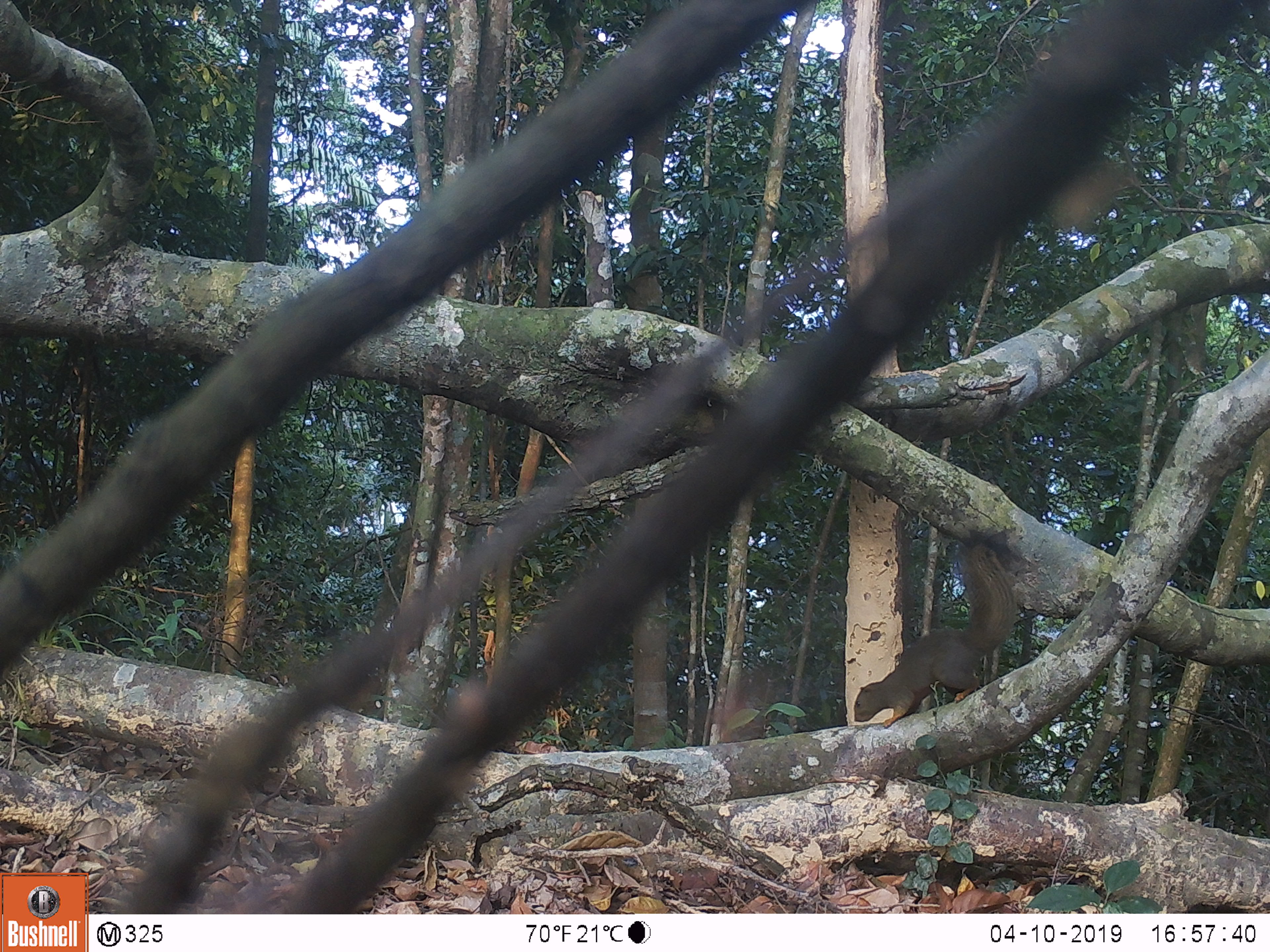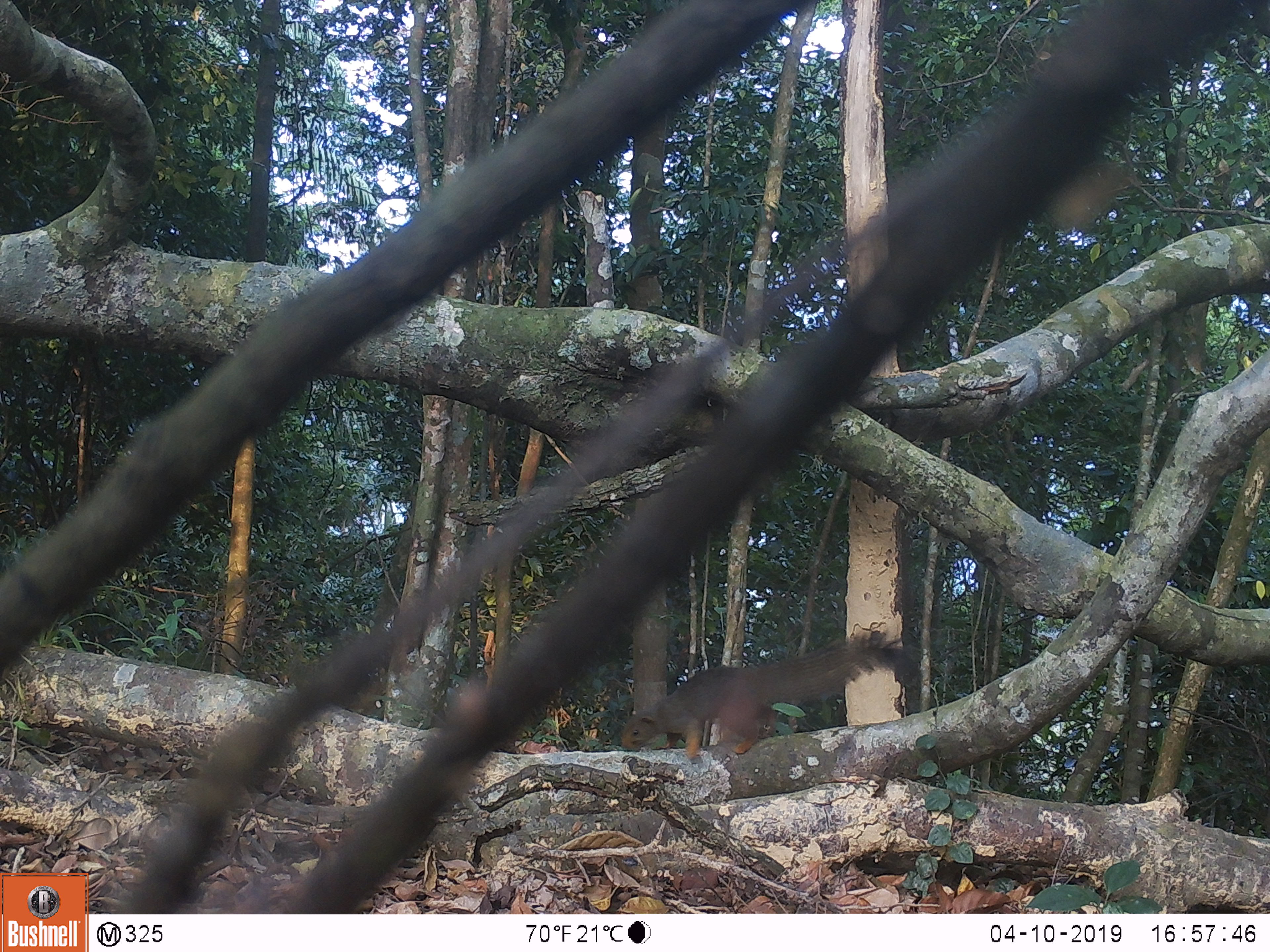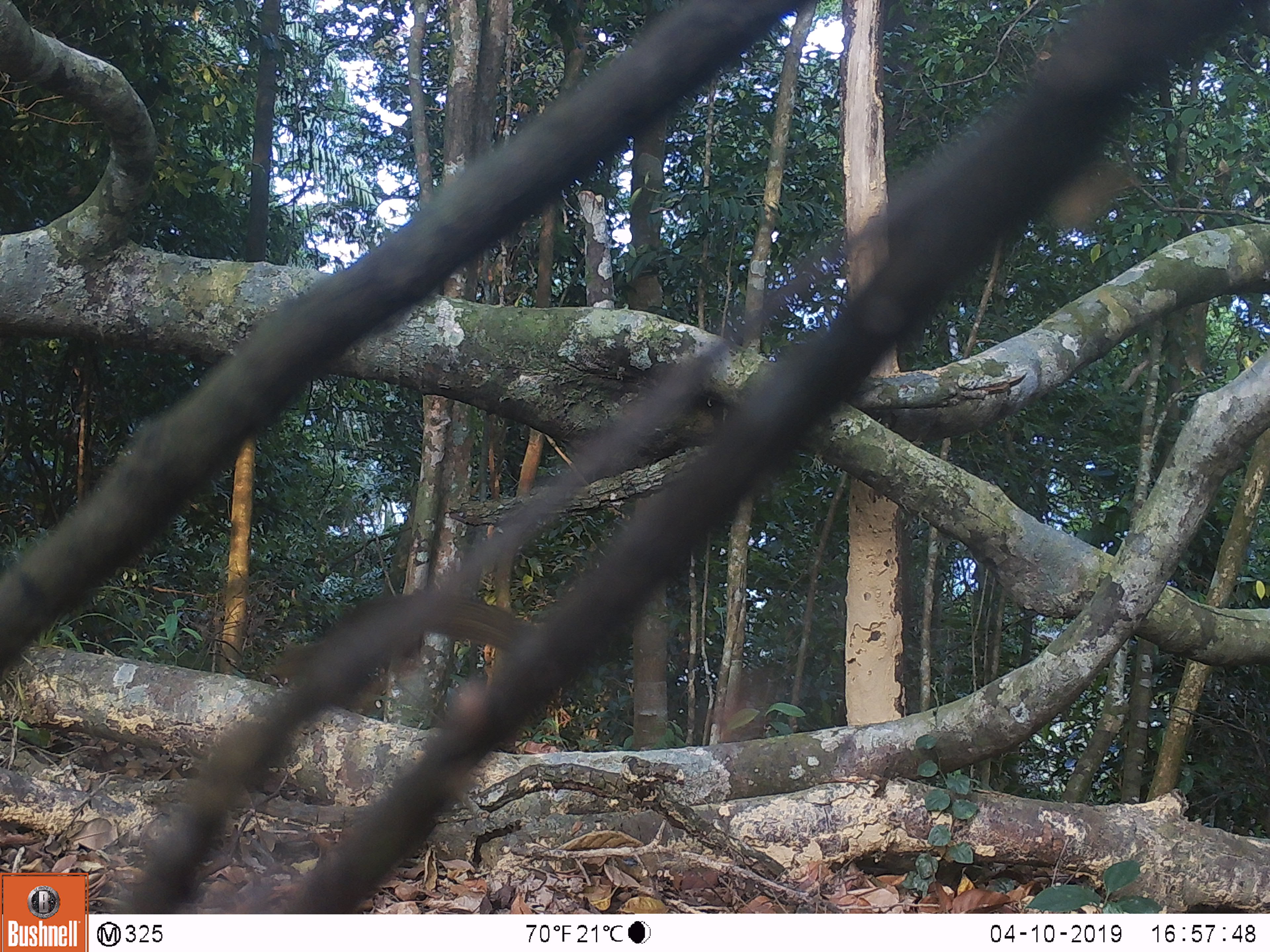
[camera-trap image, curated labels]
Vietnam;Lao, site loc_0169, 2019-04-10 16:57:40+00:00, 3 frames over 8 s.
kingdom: Animalia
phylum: Chordata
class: Mammalia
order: Rodentia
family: Sciuridae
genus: Callosciurus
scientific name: Callosciurus erythraeus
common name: pallas's squirrel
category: pallass squirrel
Pallass squirrel (pallas's squirrel) (Callosciurus erythraeus). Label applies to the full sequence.